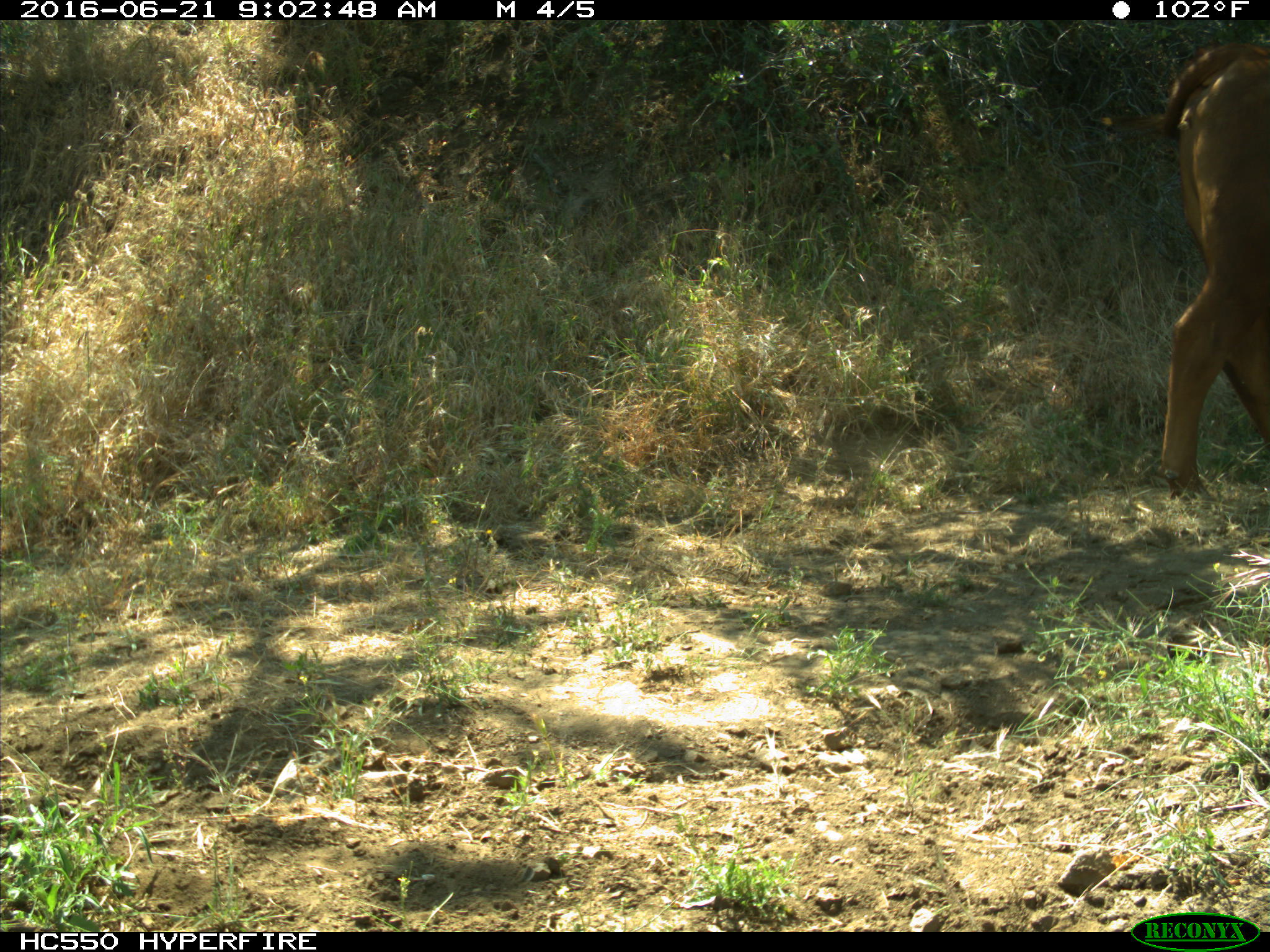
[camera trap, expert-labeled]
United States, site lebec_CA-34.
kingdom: Animalia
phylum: Chordata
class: Mammalia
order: Artiodactyla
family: Bovidae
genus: Bos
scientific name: Bos taurus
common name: domestic cow